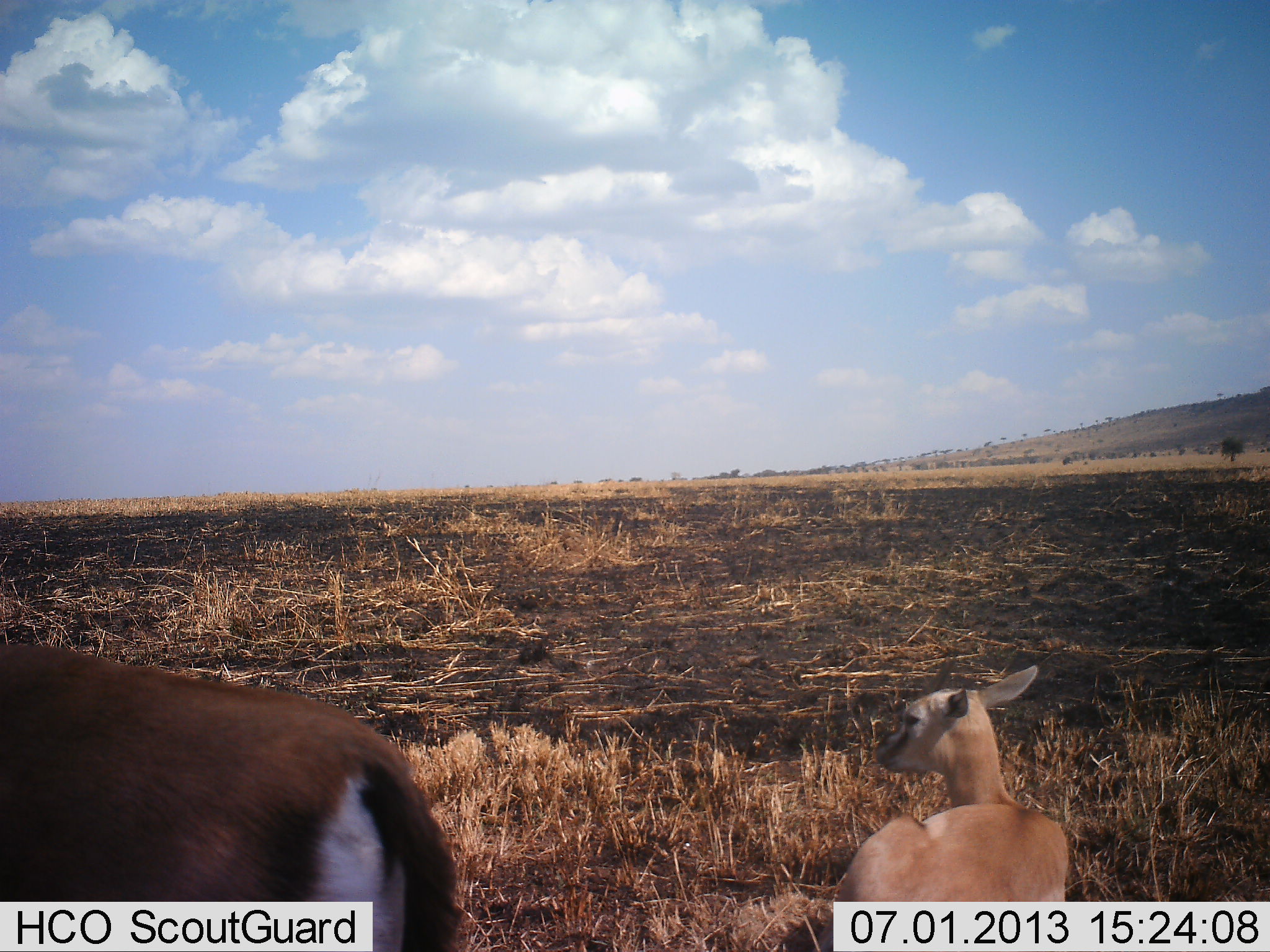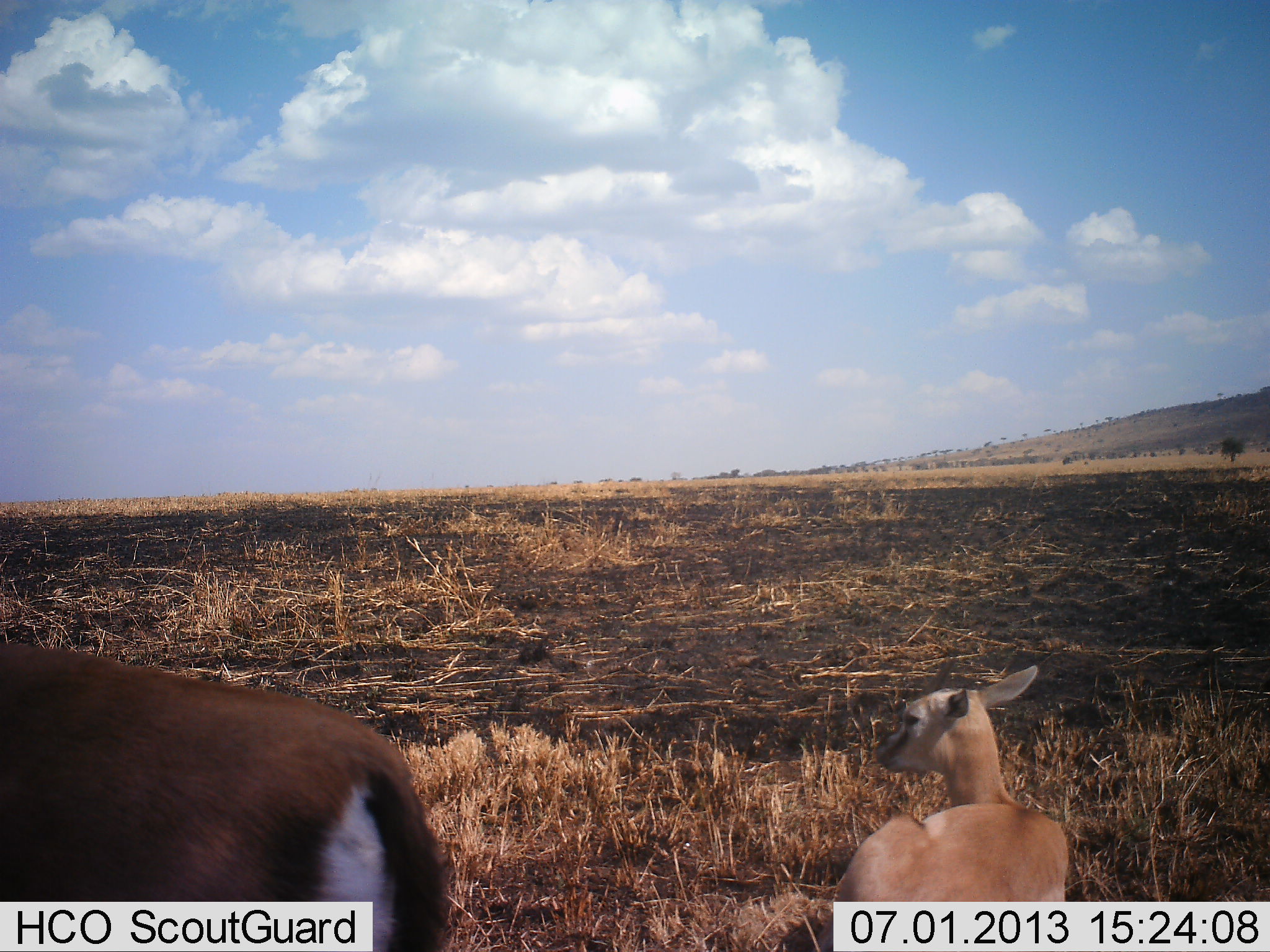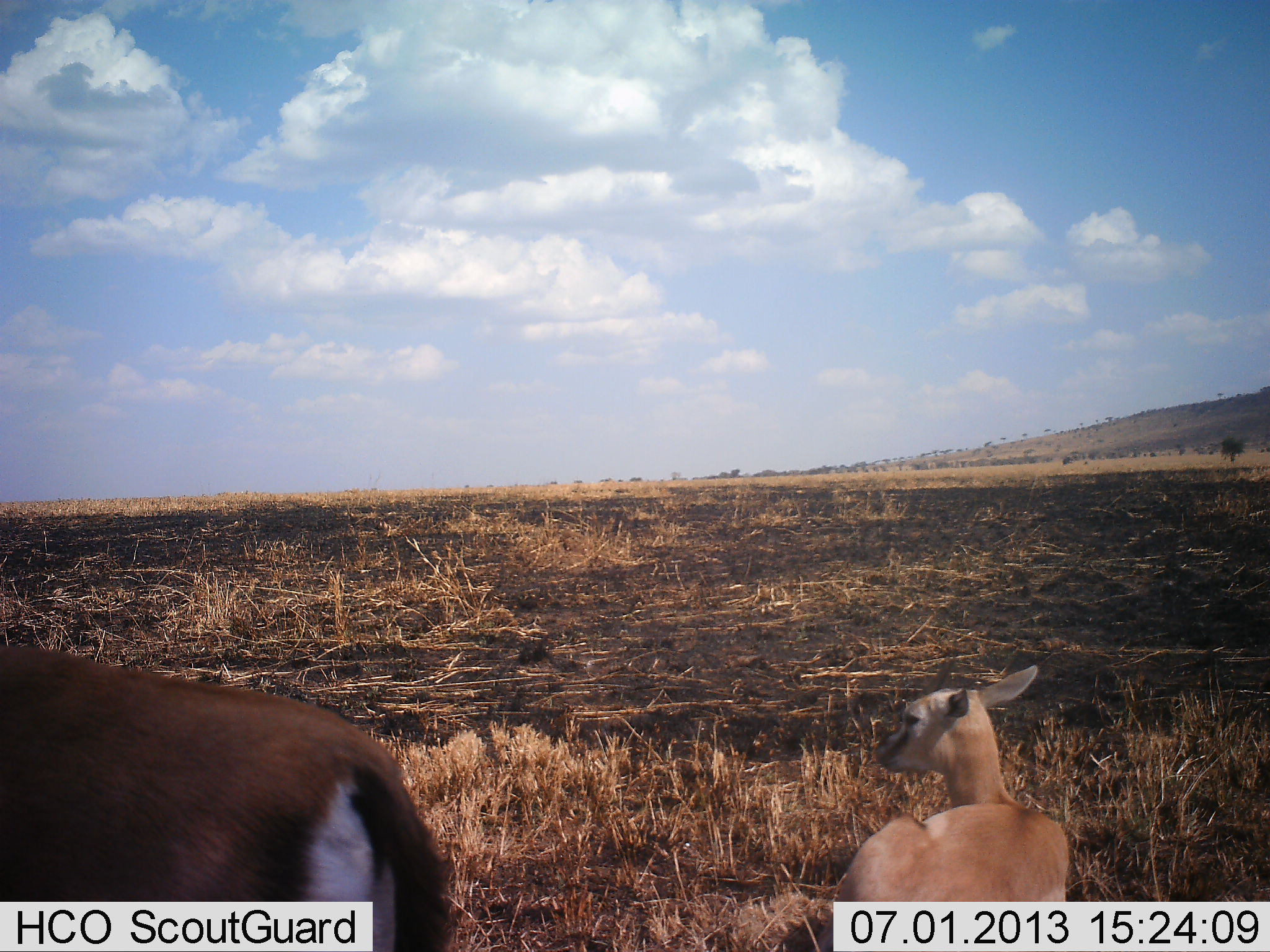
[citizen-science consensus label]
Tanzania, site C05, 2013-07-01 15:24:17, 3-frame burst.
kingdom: Animalia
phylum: Chordata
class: Mammalia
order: Artiodactyla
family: Bovidae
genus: Eudorcas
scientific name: Eudorcas thomsonii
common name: thomson's gazelle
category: gazellethomsons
Gazellethomsons (thomson's gazelle) (Eudorcas thomsonii), count 2. Behavior (volunteer vote fractions): standing 89%, resting 78%, moving 4%, interacting 4%. Young present (vote fraction): 59%. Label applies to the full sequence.